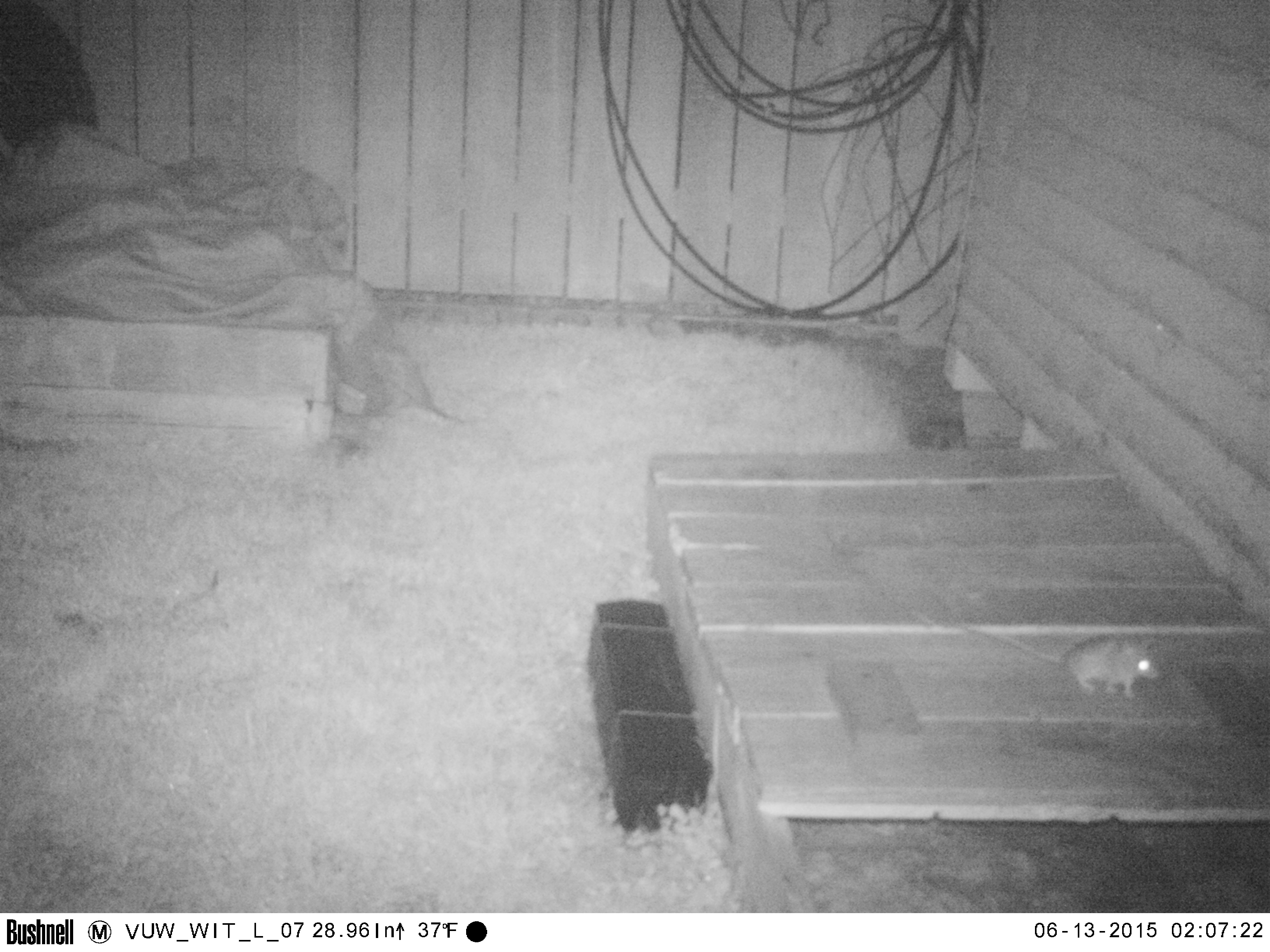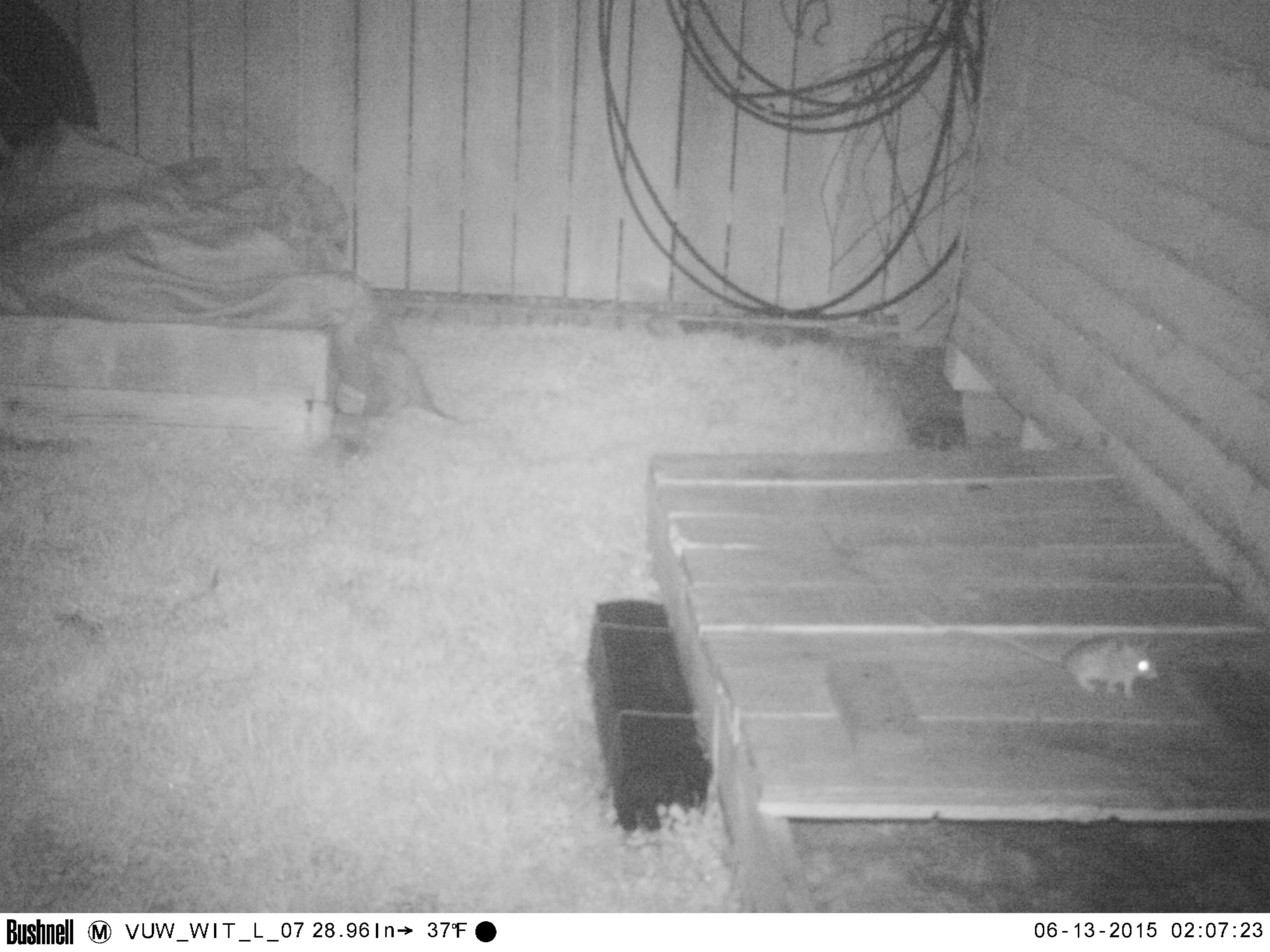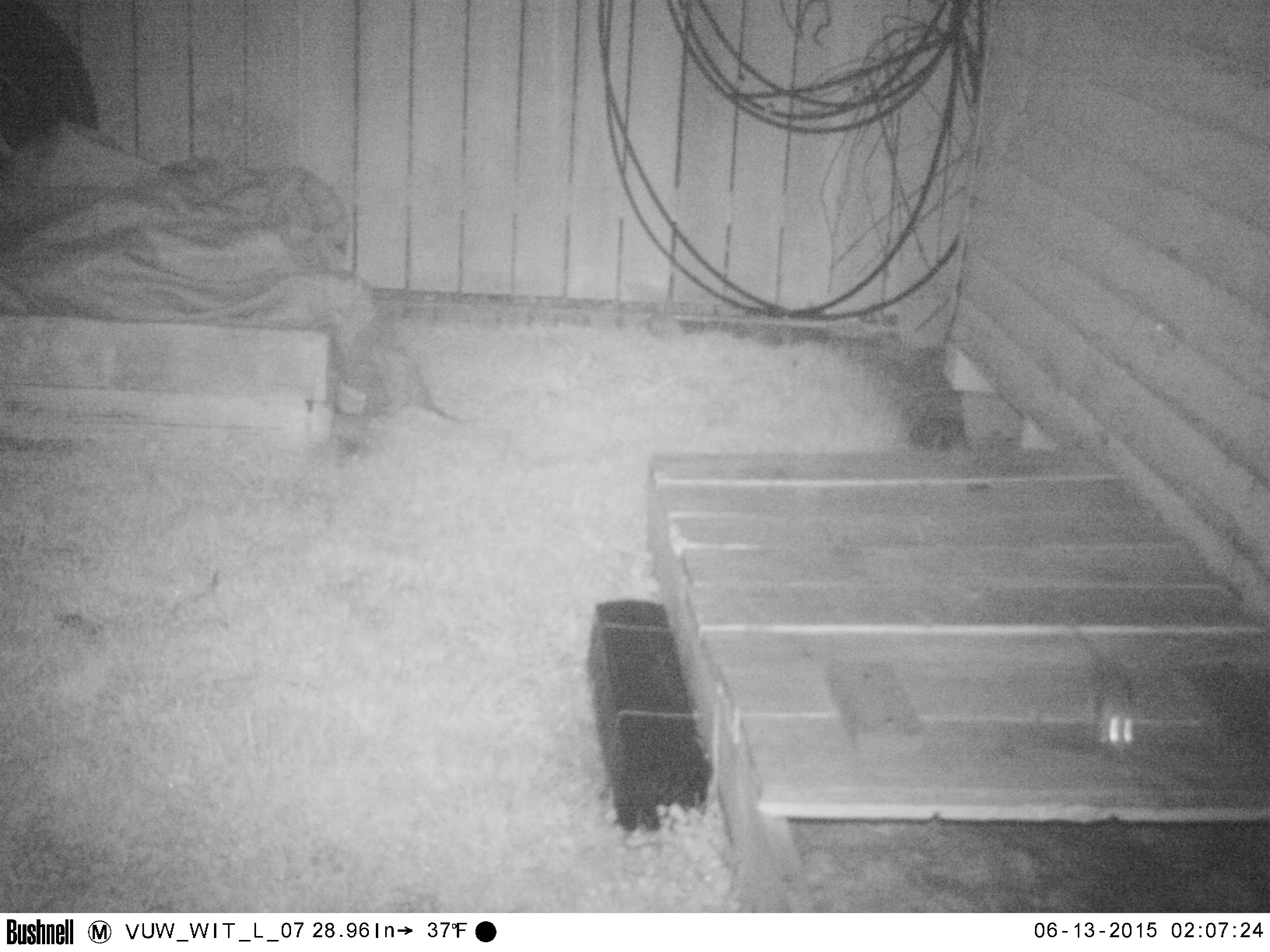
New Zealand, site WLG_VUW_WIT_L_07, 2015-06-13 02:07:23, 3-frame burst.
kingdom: Animalia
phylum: Chordata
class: Mammalia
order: Rodentia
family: Muridae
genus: Mus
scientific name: Mus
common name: mouse